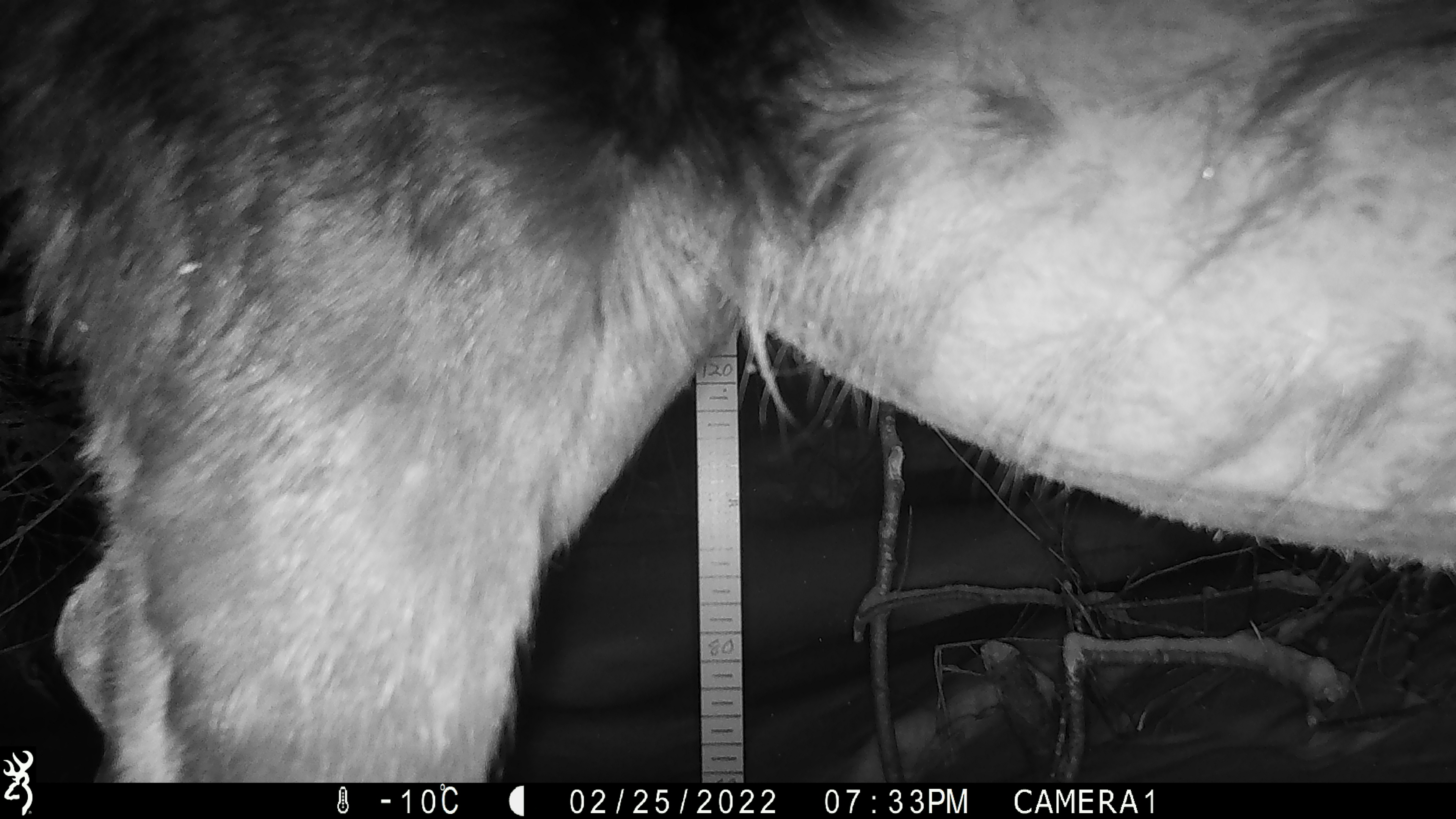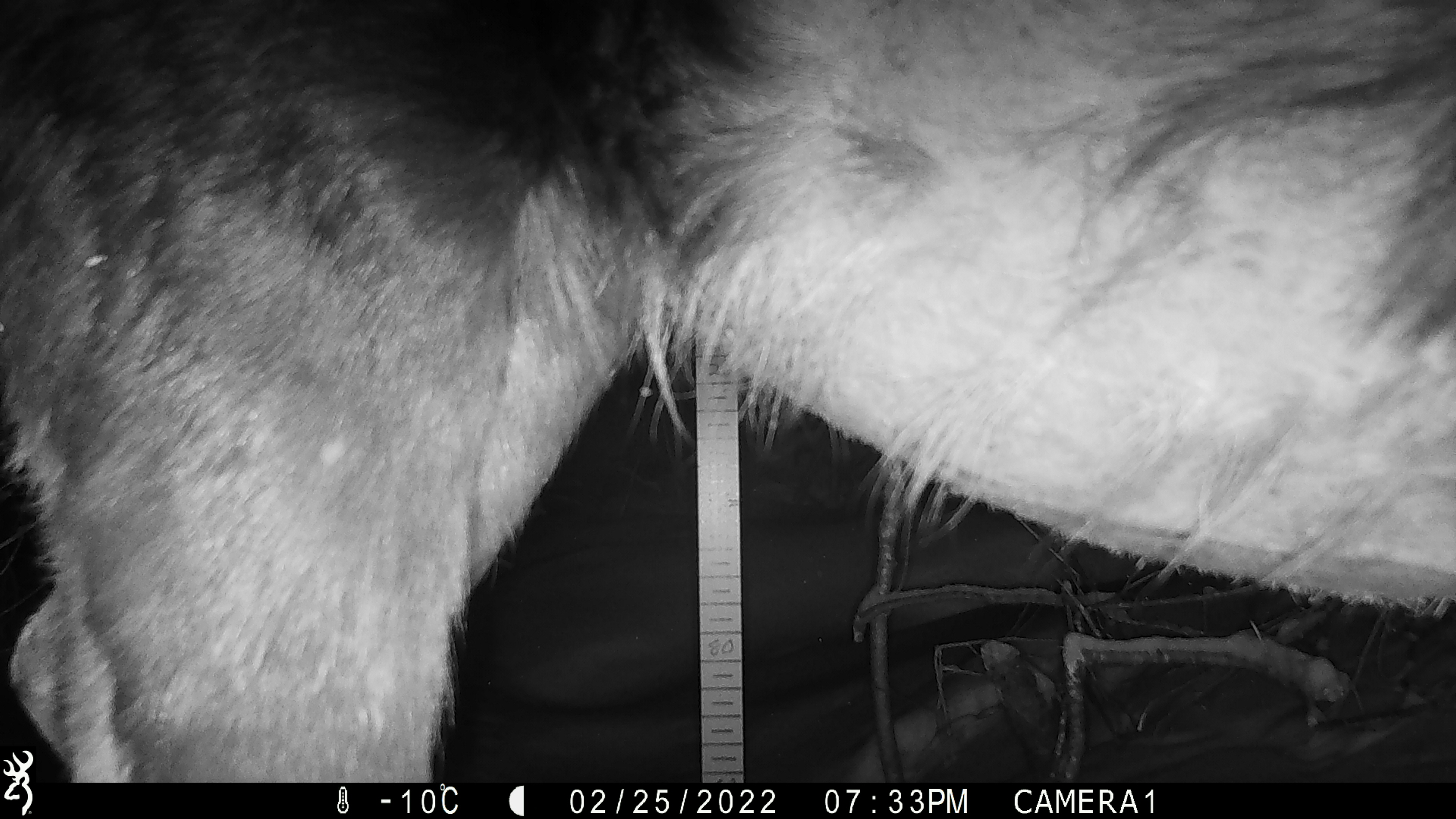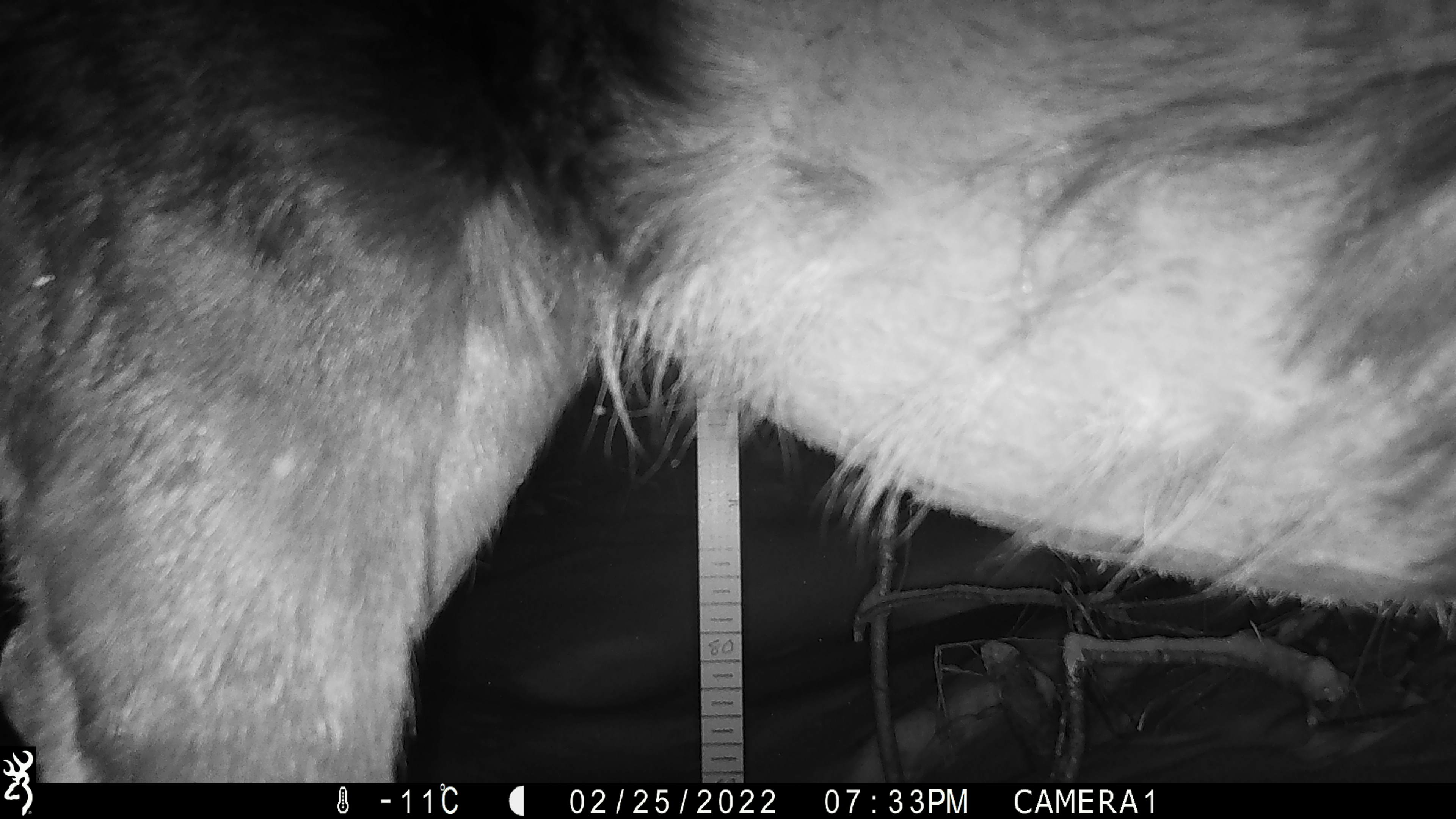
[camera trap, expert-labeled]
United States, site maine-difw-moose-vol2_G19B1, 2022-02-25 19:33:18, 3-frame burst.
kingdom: Animalia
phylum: Chordata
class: Mammalia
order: Artiodactyla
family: Cervidae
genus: Alces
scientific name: Alces alces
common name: moose